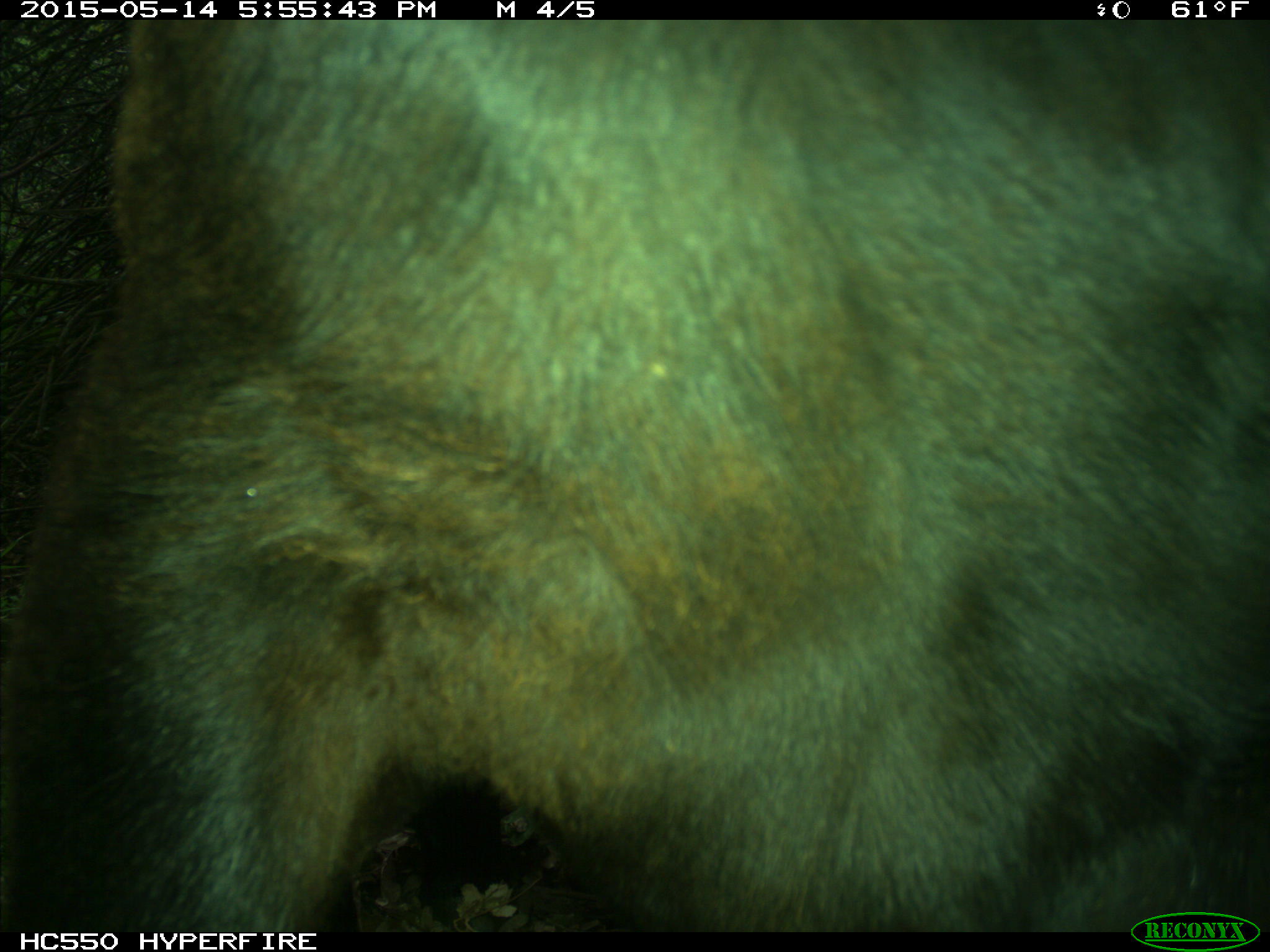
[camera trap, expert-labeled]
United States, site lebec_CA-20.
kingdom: Animalia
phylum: Chordata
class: Mammalia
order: Artiodactyla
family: Bovidae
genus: Bos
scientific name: Bos taurus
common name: domestic cow